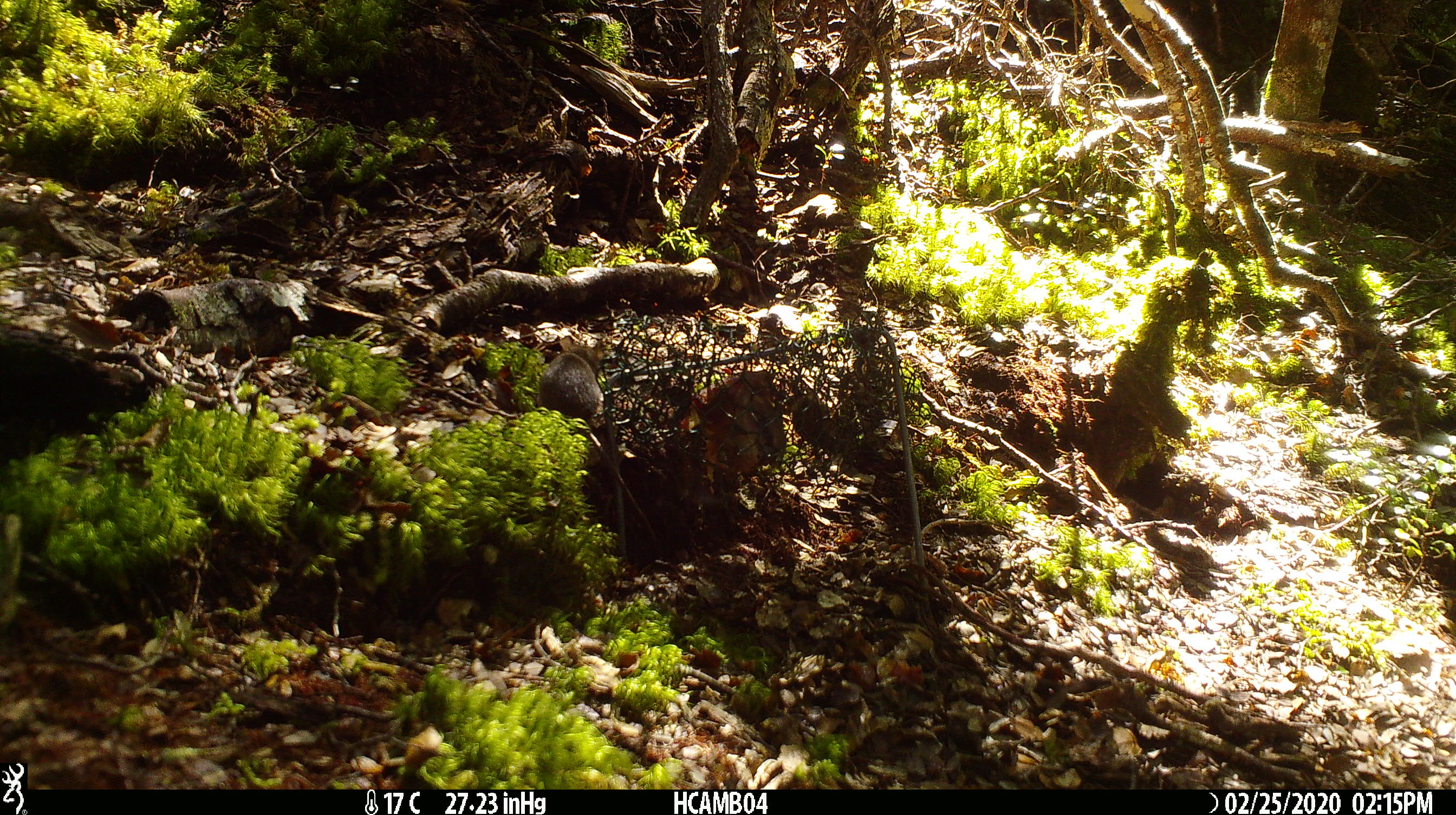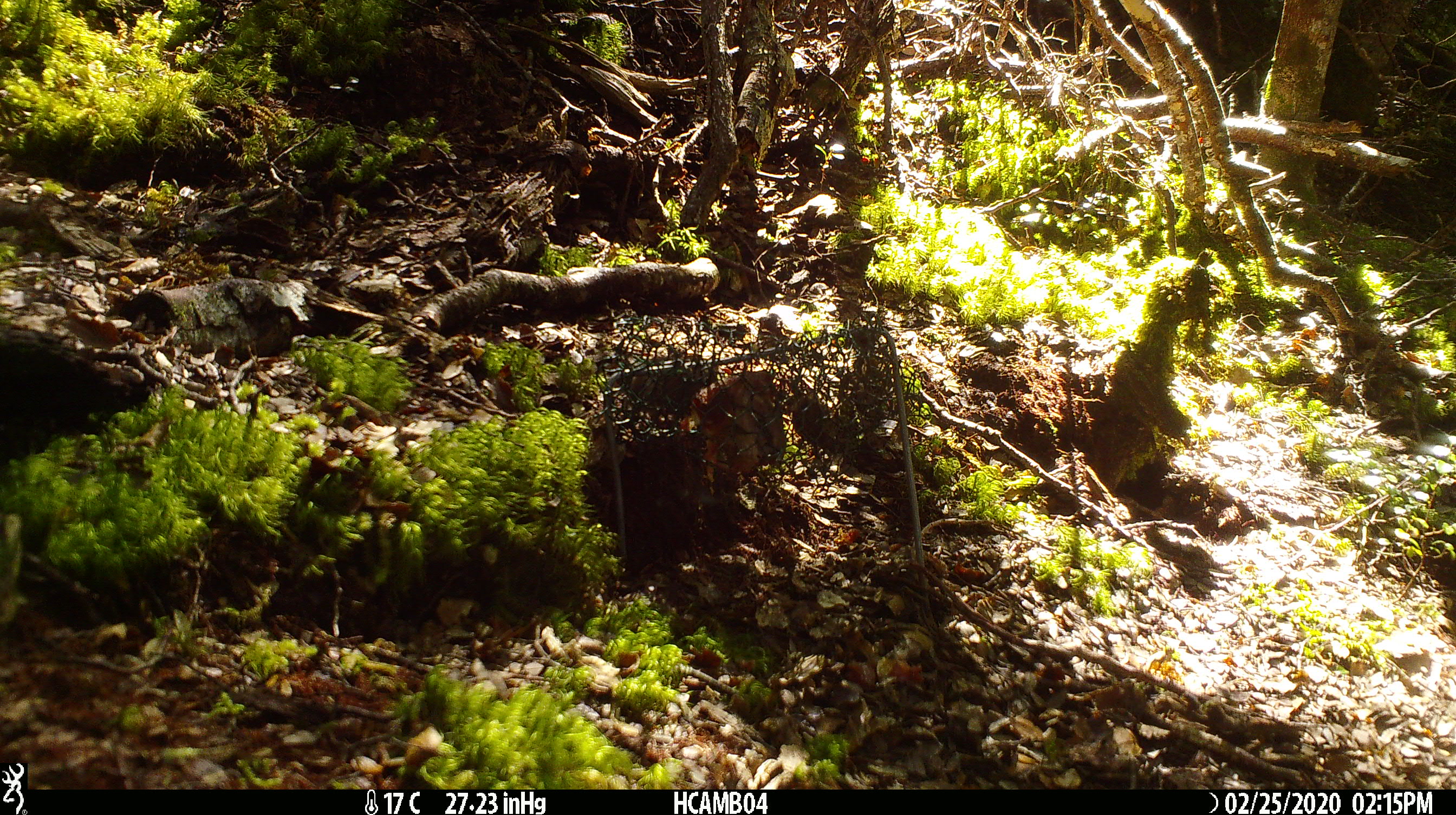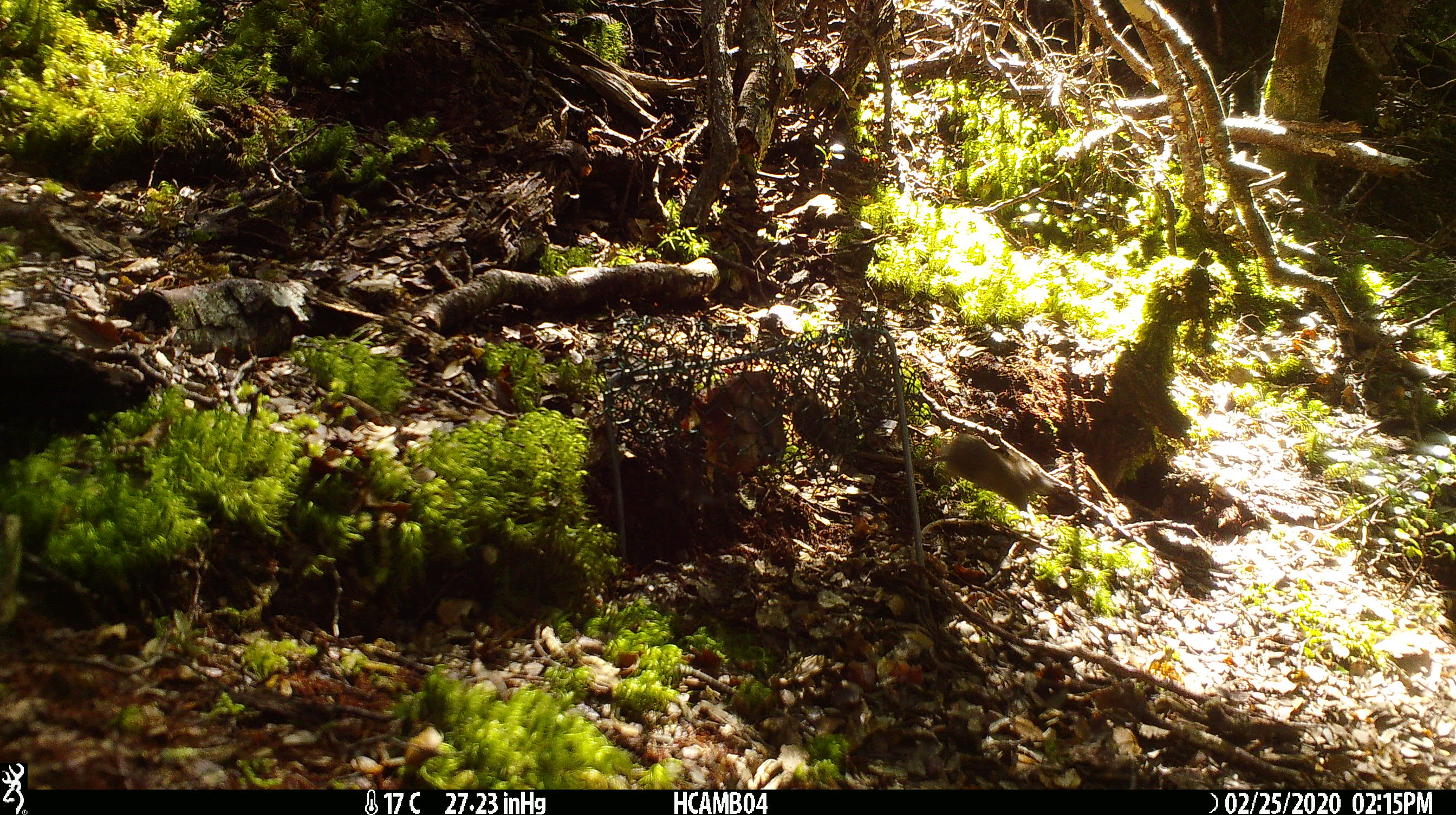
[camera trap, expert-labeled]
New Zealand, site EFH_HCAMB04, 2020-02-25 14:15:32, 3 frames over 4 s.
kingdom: Animalia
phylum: Chordata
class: Mammalia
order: Rodentia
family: Muridae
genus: Mus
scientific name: Mus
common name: mouse